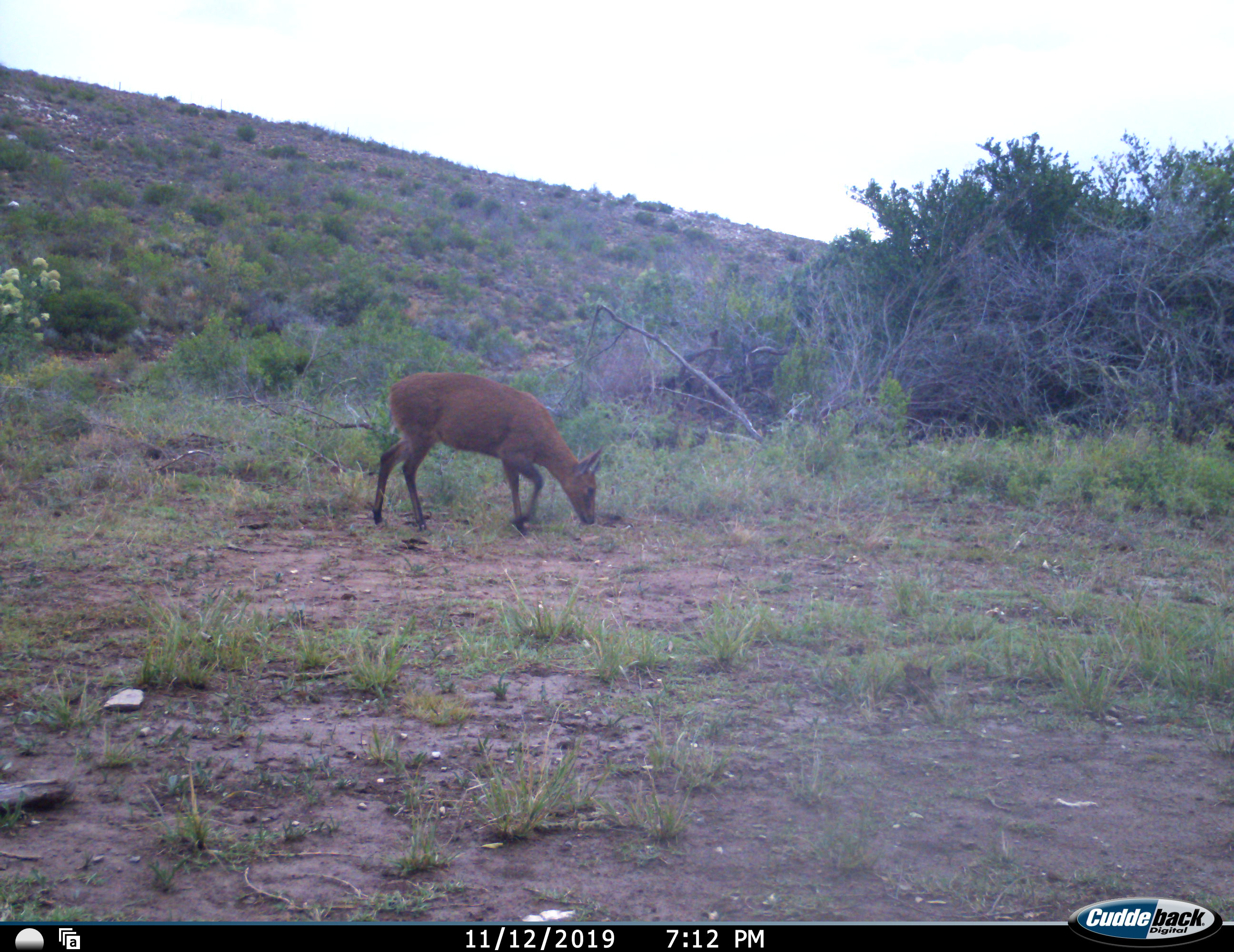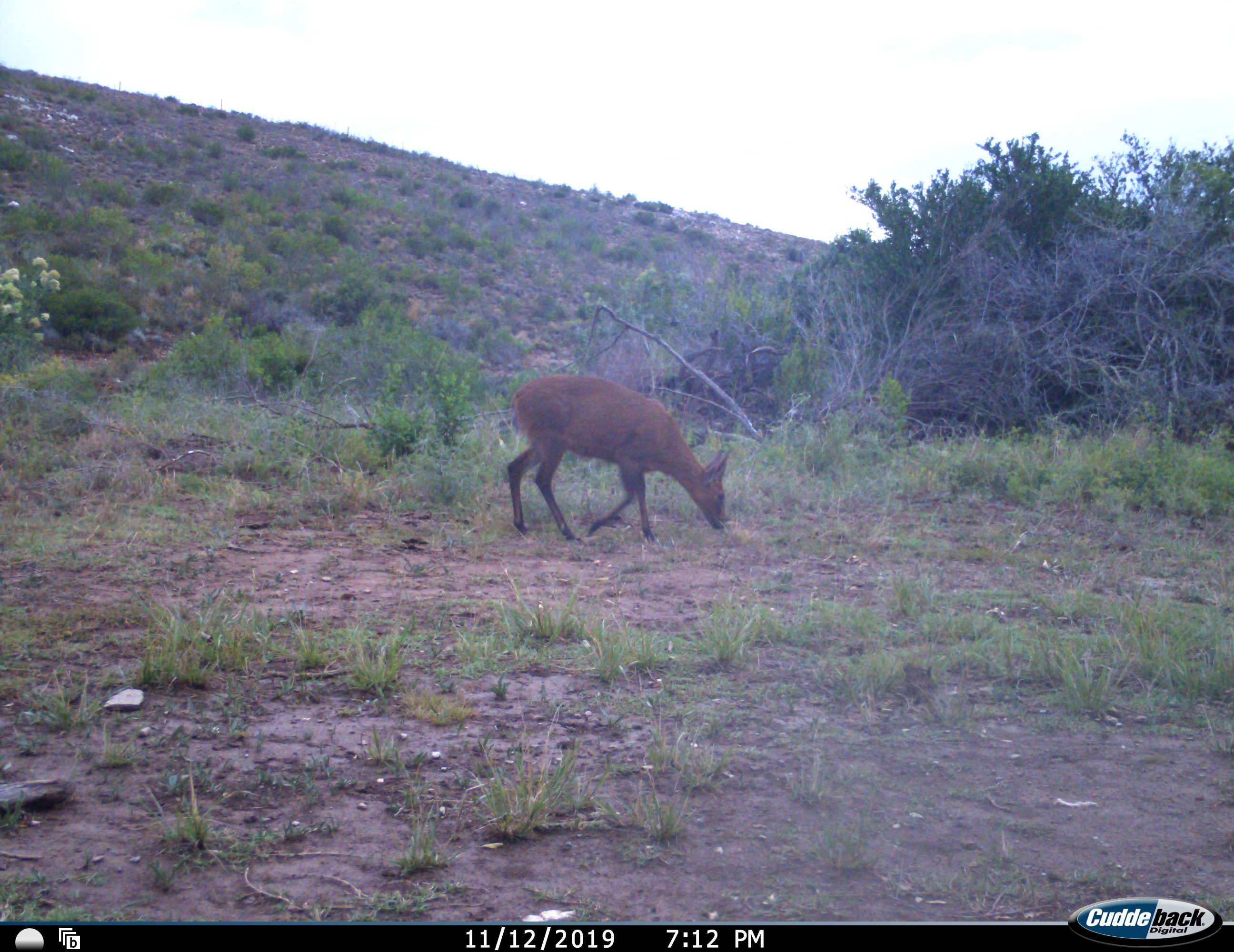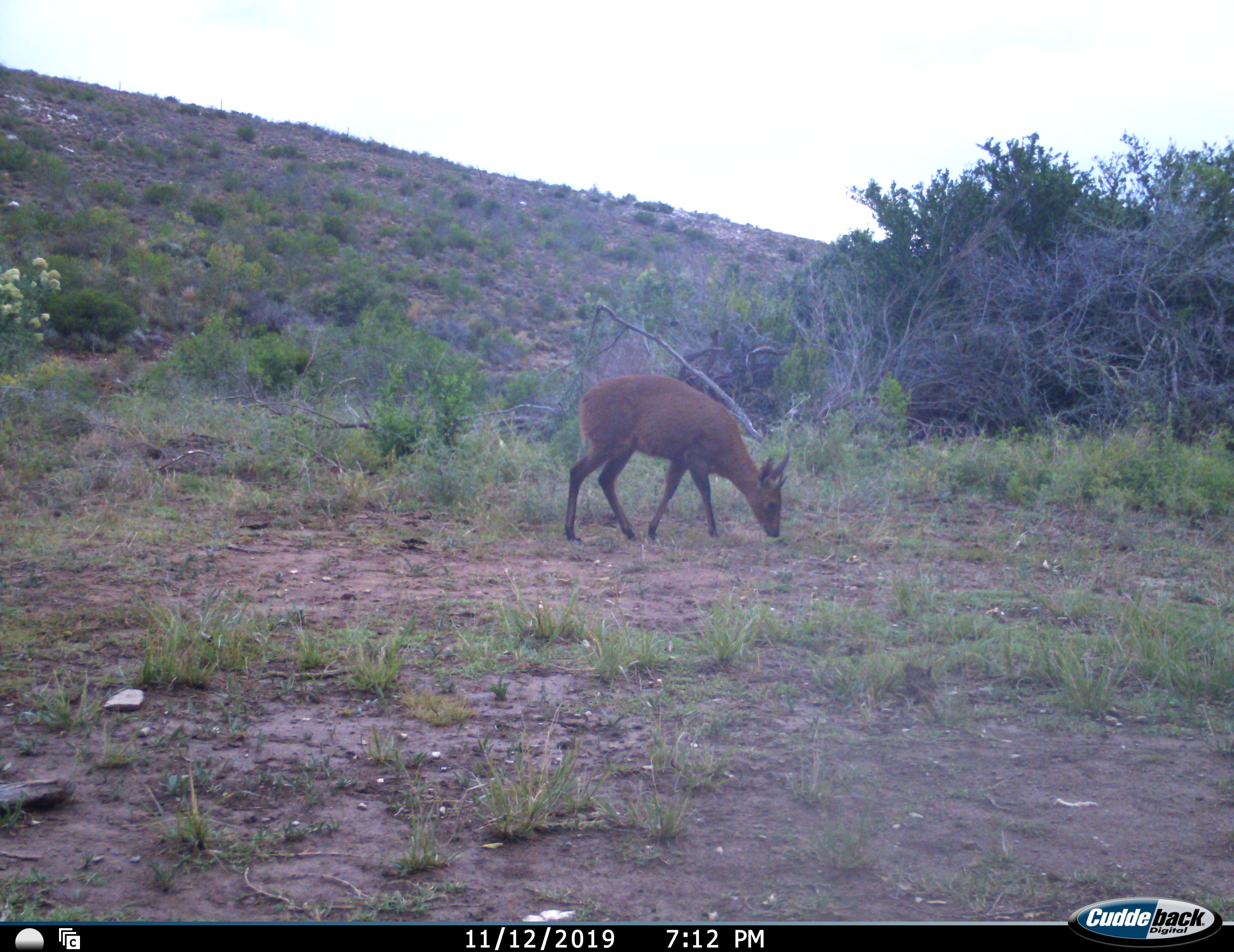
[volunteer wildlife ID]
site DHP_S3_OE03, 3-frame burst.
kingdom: Animalia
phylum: Chordata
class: Mammalia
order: Artiodactyla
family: Bovidae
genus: Sylvicapra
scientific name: Sylvicapra grimmia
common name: common duiker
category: duikercommongrey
Duikercommongrey (common duiker) (Sylvicapra grimmia), count 1. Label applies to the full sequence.